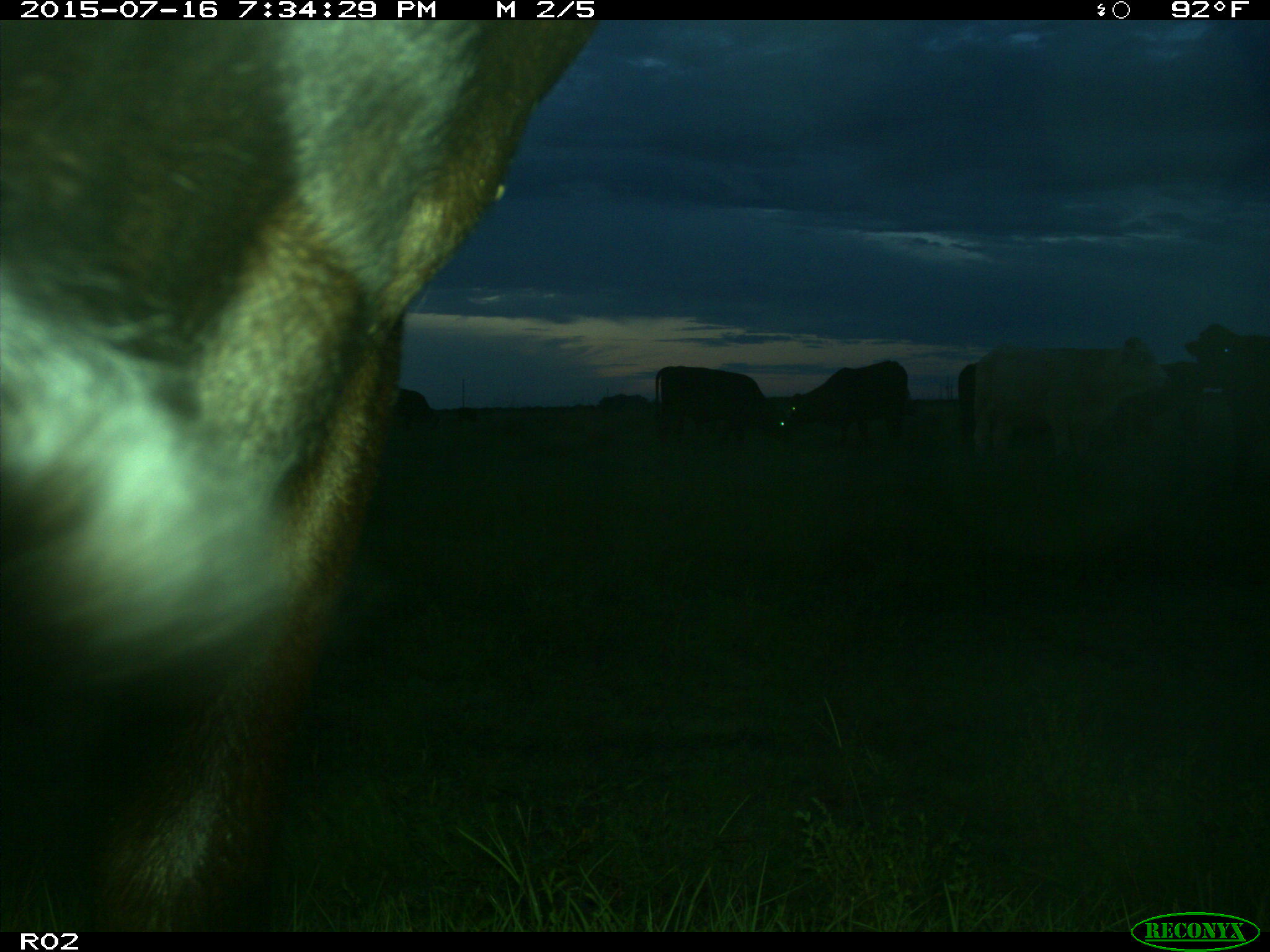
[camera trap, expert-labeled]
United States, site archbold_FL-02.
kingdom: Animalia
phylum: Chordata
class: Mammalia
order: Artiodactyla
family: Bovidae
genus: Bos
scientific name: Bos taurus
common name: domestic cow